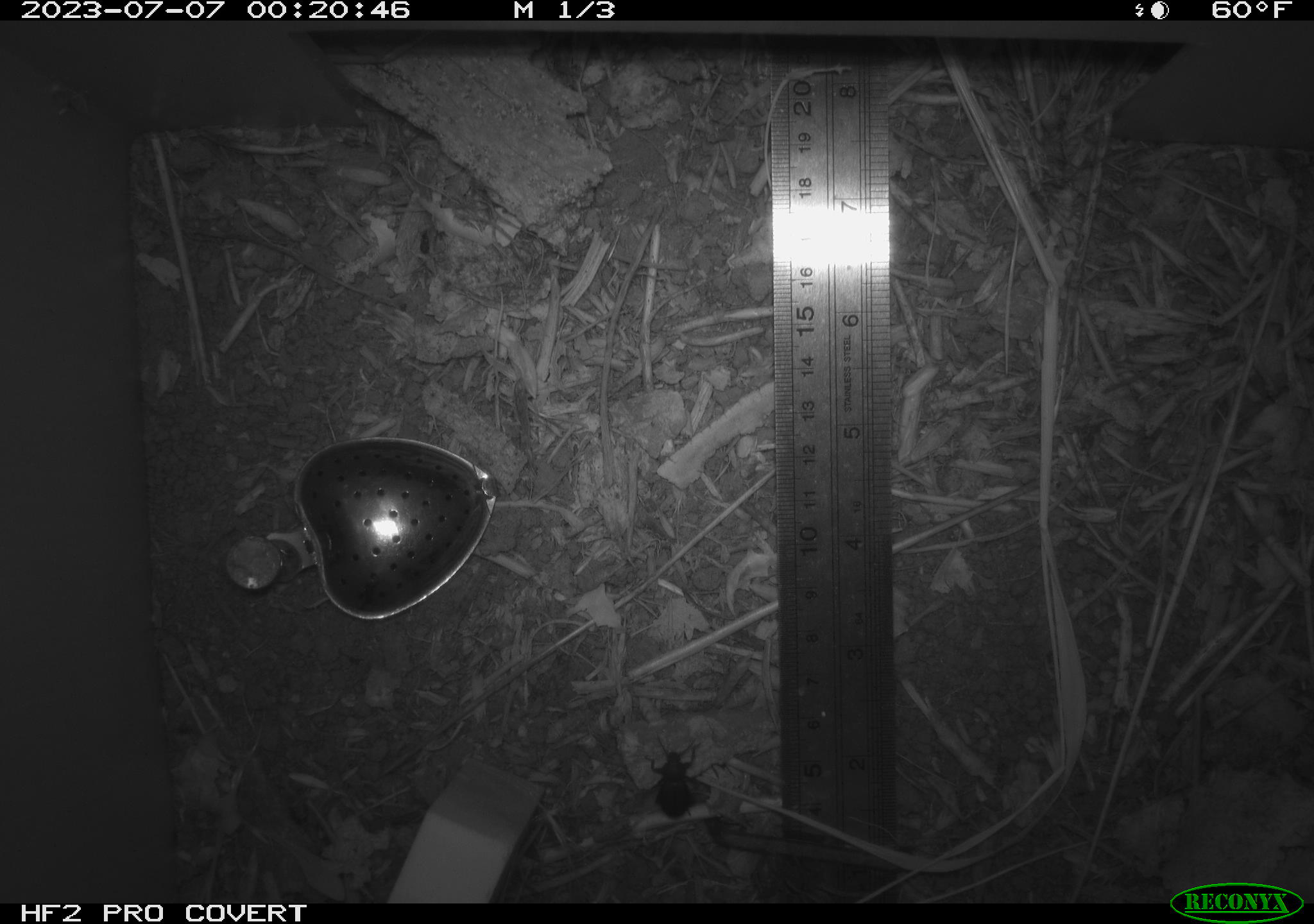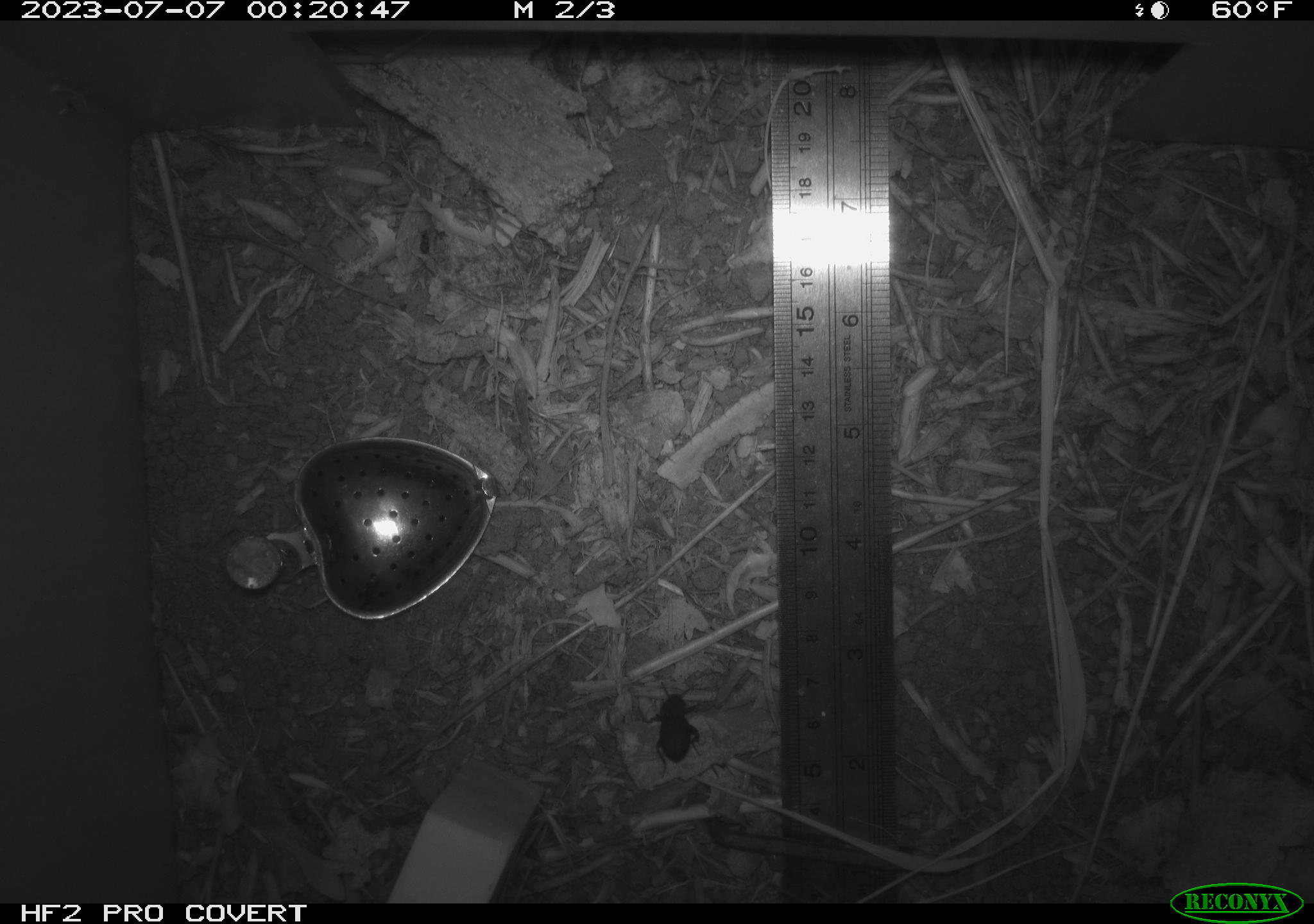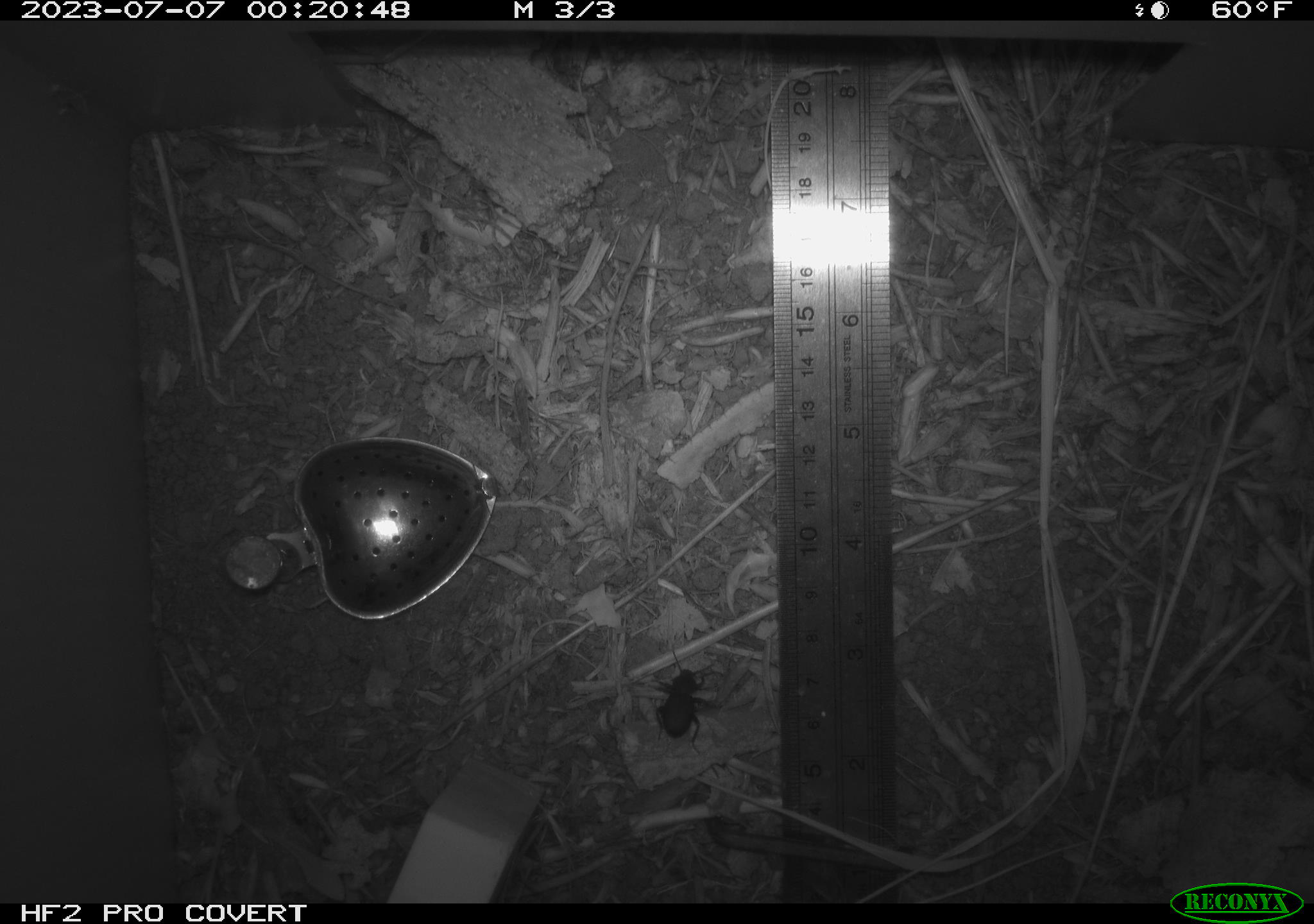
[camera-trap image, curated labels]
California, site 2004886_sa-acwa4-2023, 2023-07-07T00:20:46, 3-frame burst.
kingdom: Animalia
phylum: Arthropoda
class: Insecta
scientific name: Insecta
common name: insect